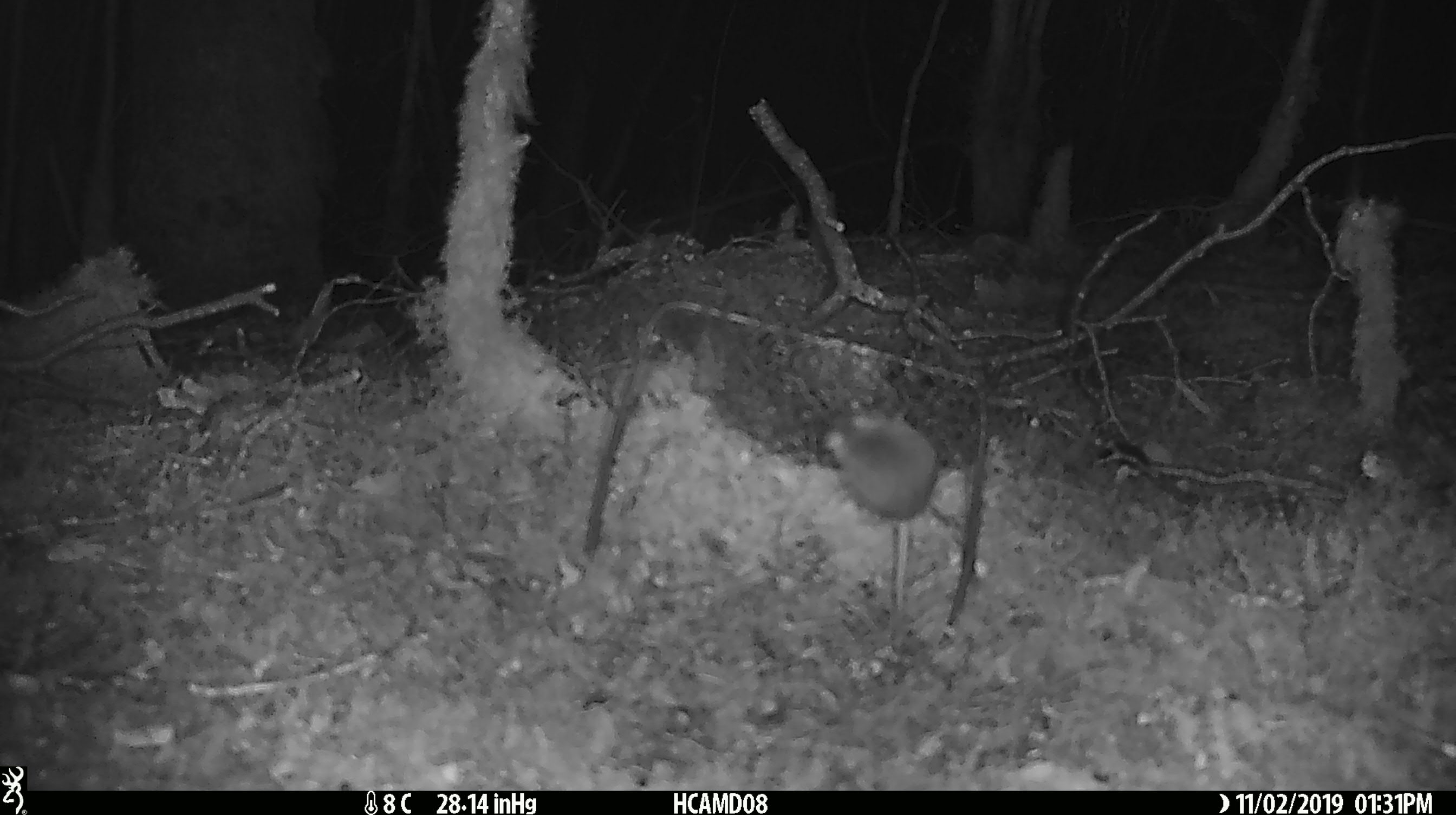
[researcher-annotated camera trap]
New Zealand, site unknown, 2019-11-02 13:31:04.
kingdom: Animalia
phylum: Chordata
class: Mammalia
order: Rodentia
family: Muridae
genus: Mus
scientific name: Mus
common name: mouse